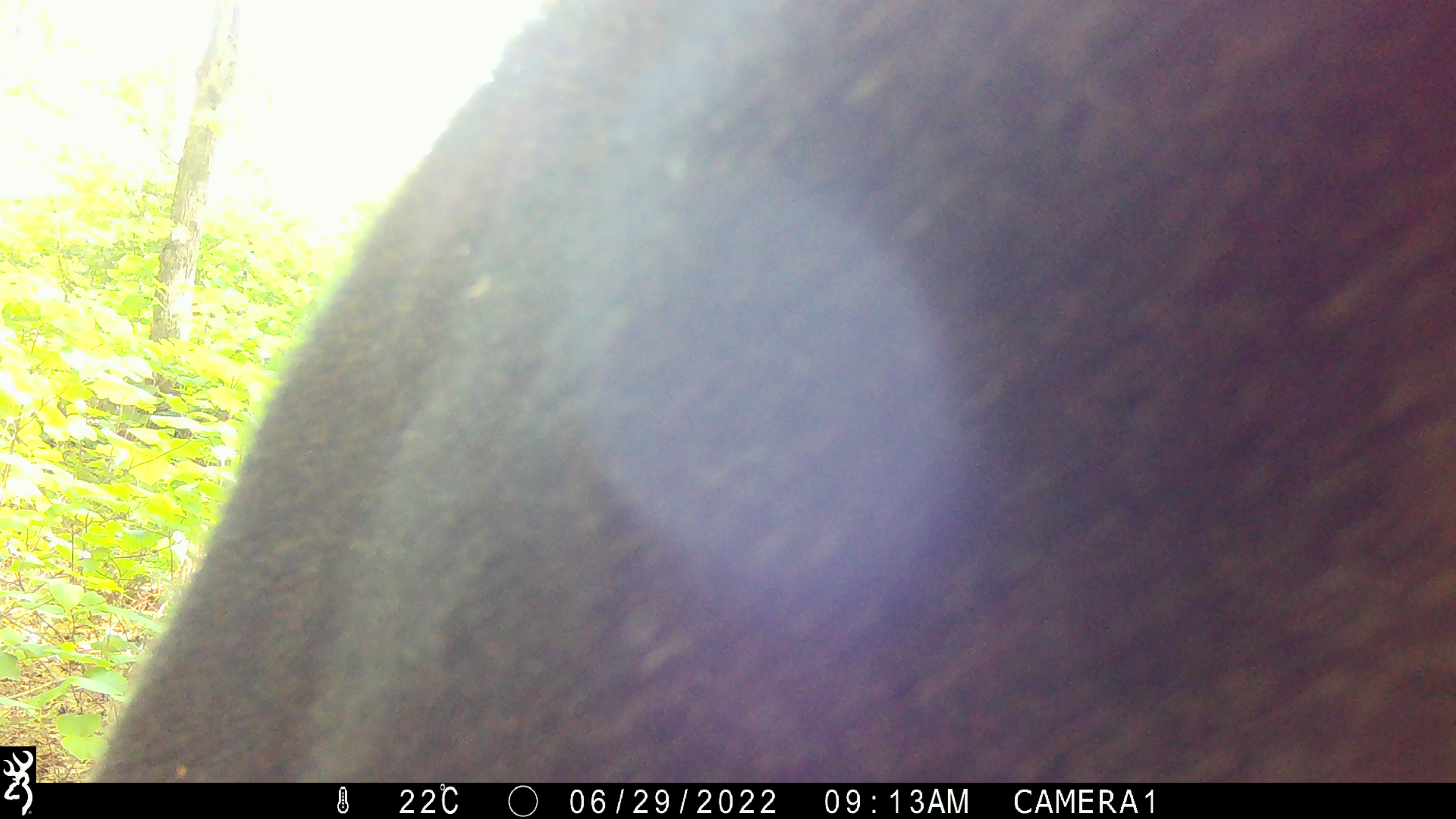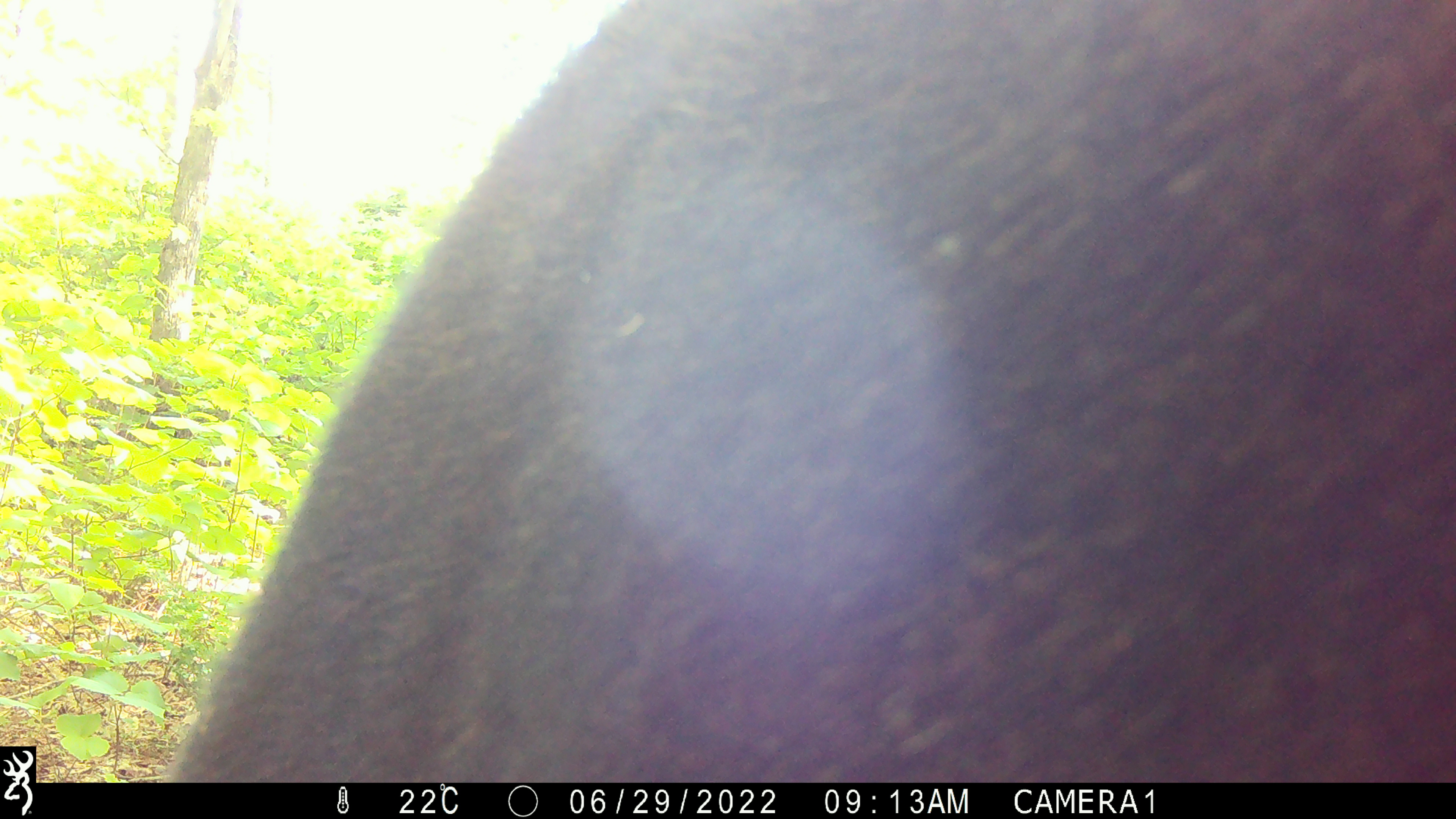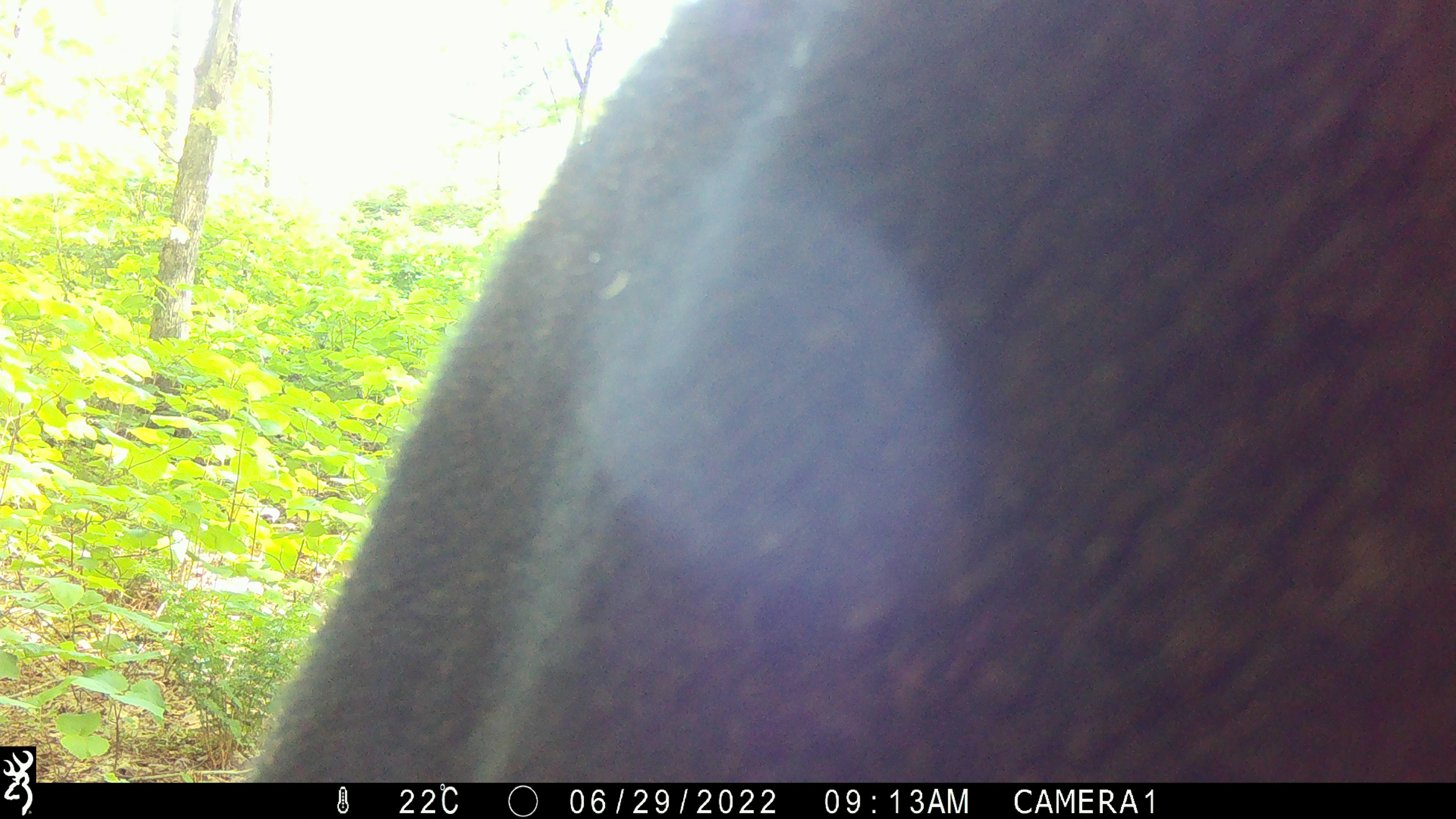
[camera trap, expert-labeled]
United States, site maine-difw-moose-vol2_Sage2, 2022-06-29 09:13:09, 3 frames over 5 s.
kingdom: Animalia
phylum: Chordata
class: Mammalia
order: Artiodactyla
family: Cervidae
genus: Alces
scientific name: Alces alces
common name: moose